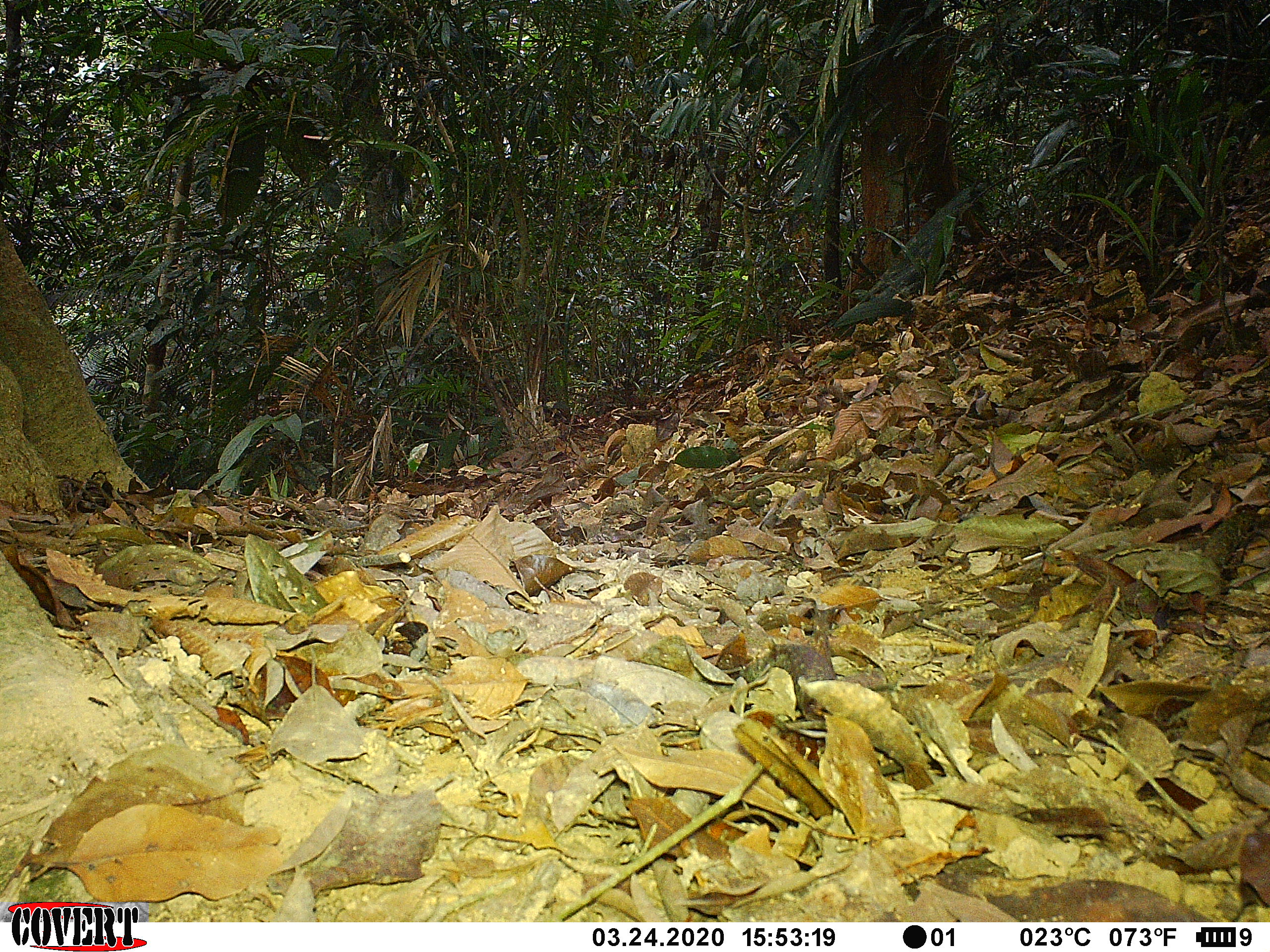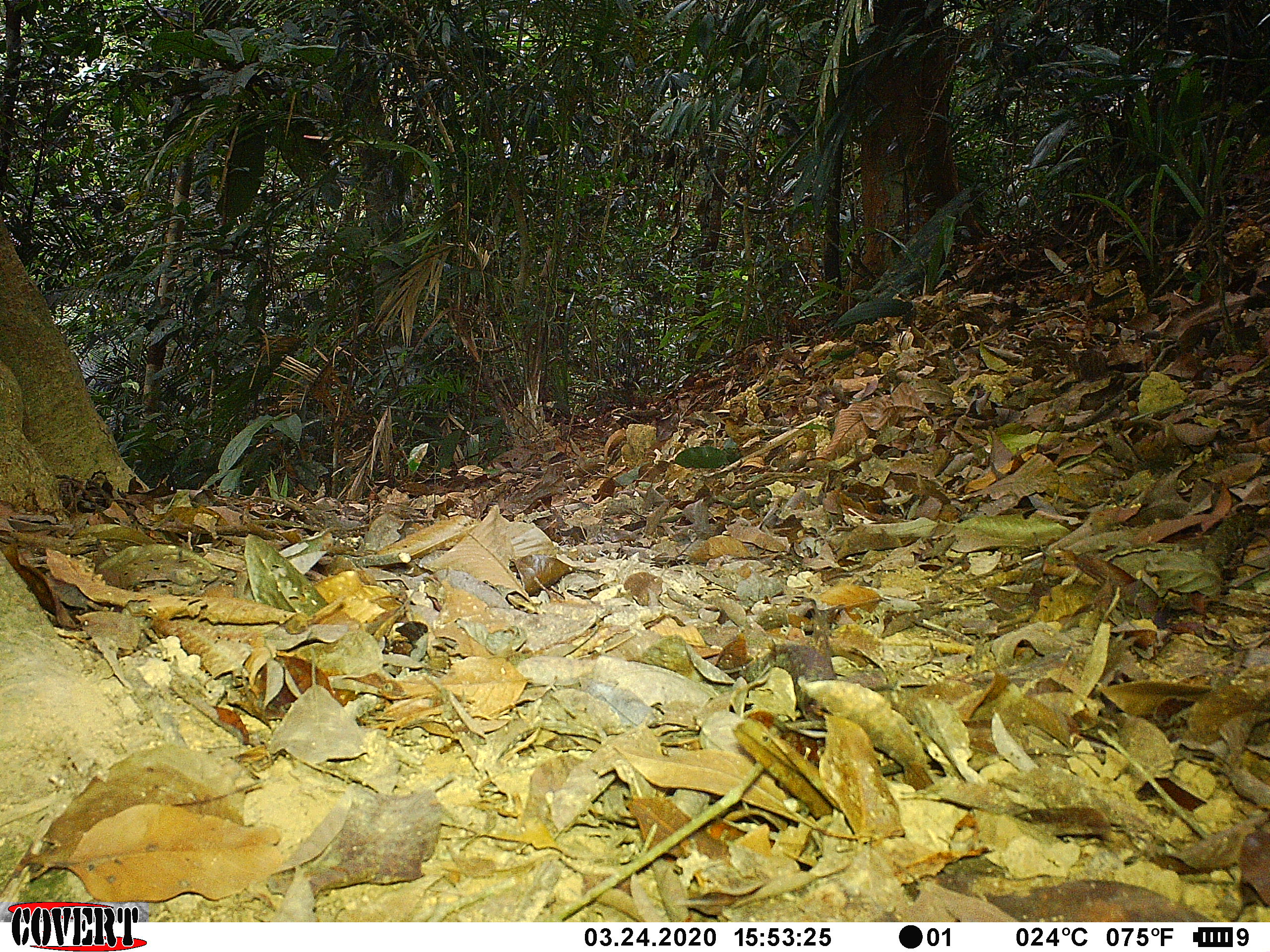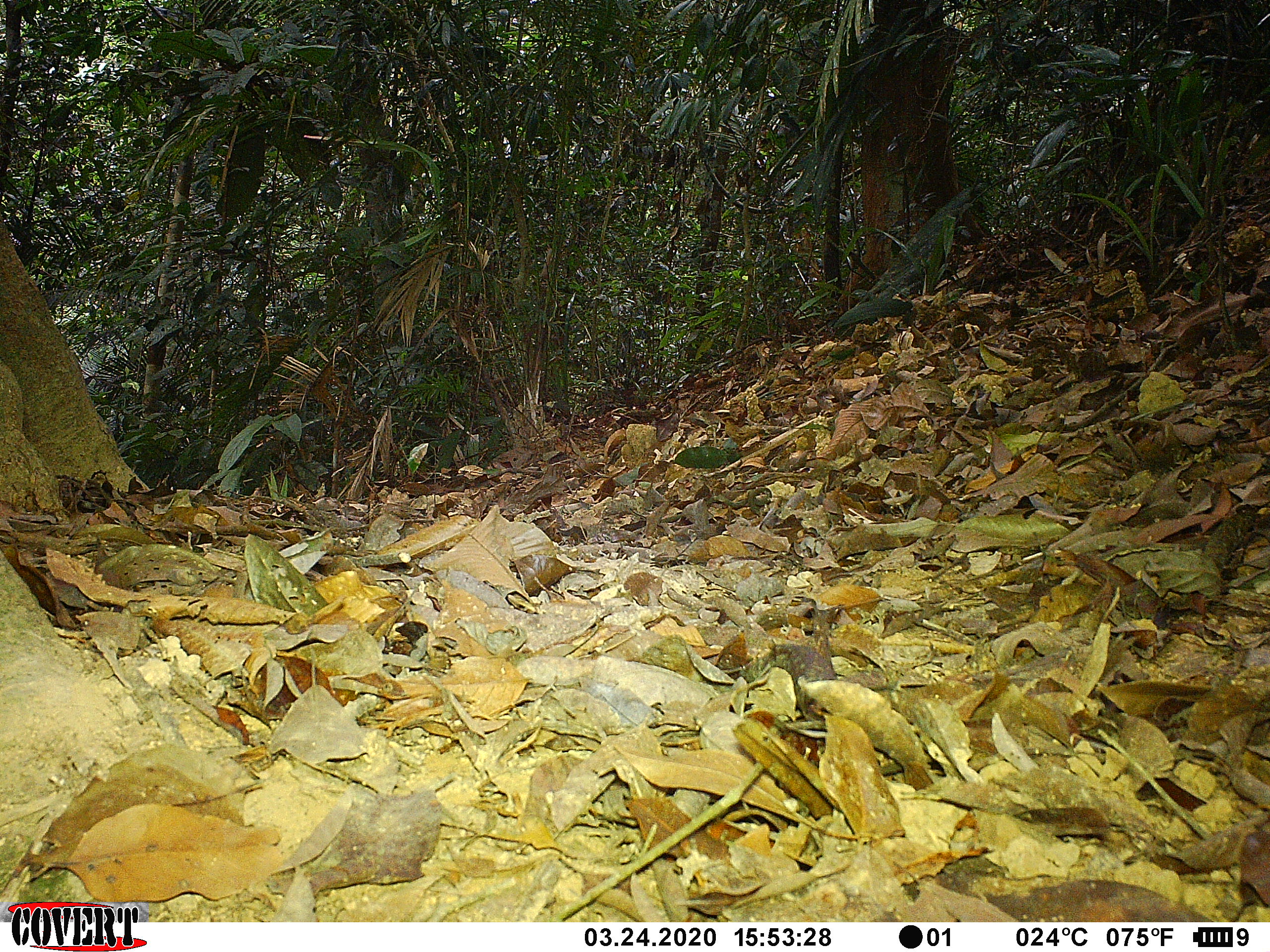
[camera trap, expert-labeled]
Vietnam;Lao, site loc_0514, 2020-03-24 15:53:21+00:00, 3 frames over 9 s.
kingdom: Animalia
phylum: Arthropoda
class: Insecta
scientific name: Insecta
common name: insect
Insect (Insecta). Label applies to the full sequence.